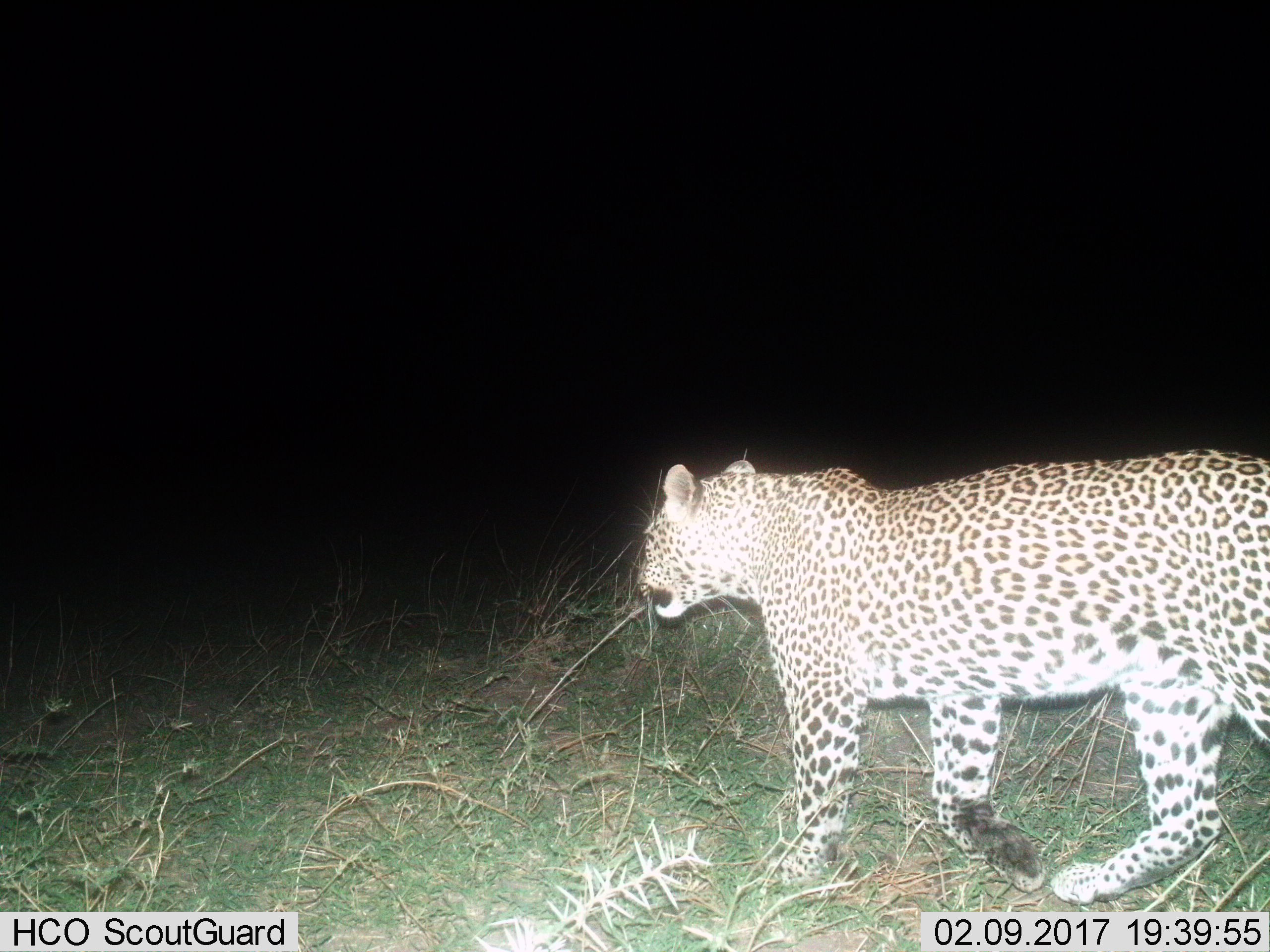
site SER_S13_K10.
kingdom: Animalia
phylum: Chordata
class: Mammalia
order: Carnivora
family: Felidae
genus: Panthera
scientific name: Panthera pardus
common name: leopard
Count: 1.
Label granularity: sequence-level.